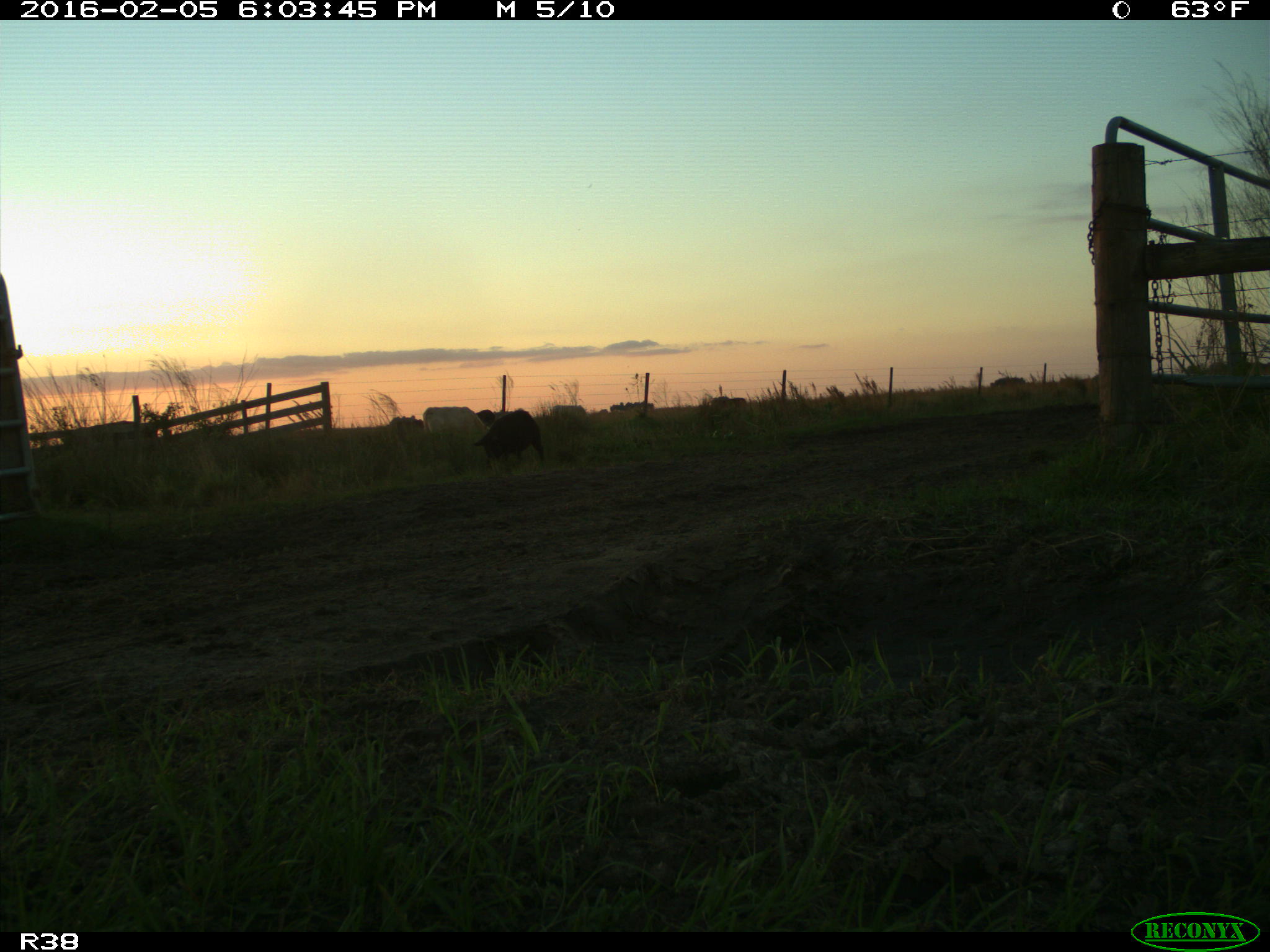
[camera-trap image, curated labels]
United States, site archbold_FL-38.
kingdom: Animalia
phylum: Chordata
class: Mammalia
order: Artiodactyla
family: Suidae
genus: Sus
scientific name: Sus scrofa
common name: wild boar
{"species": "Sus scrofa (wild boar)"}